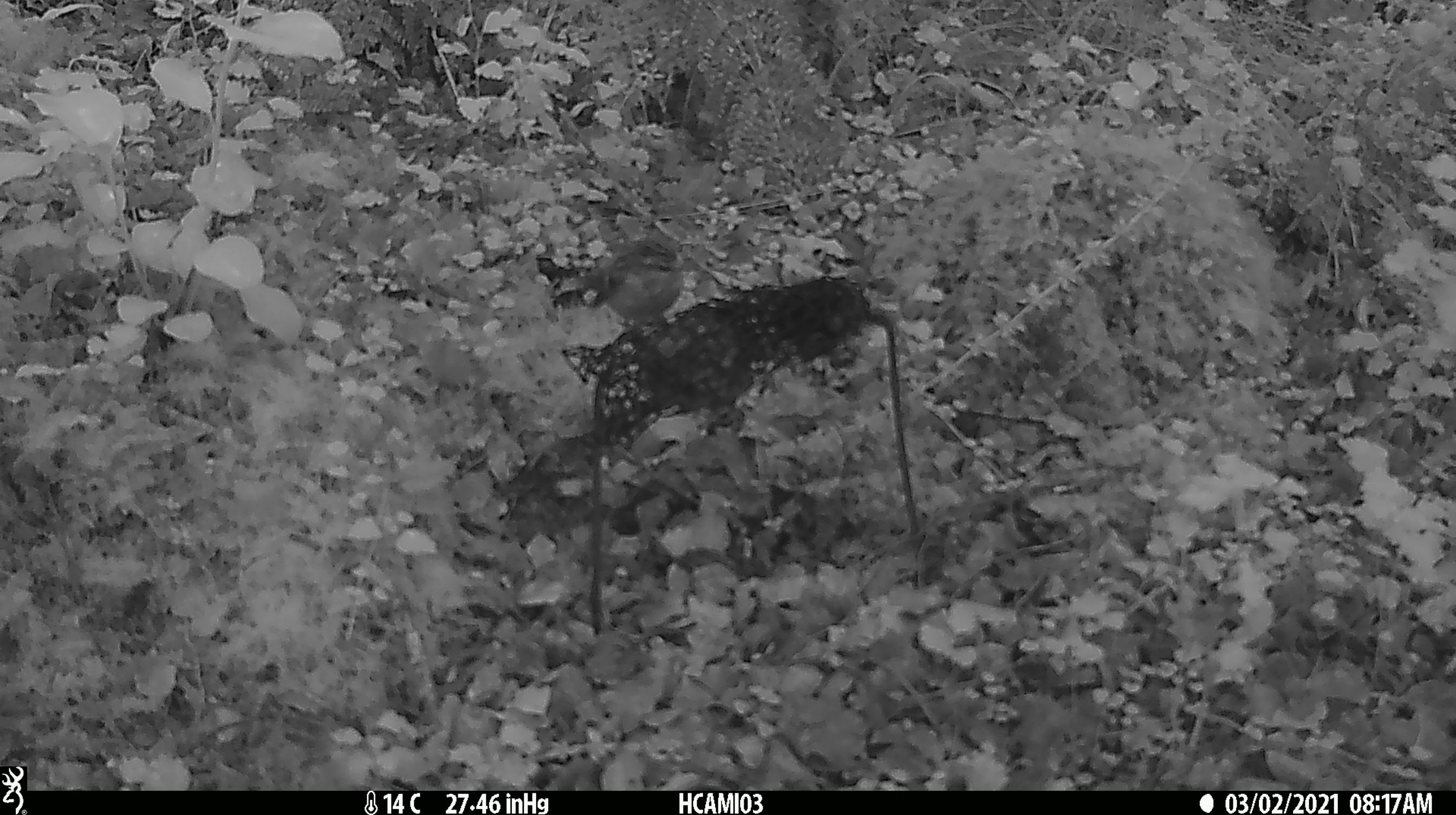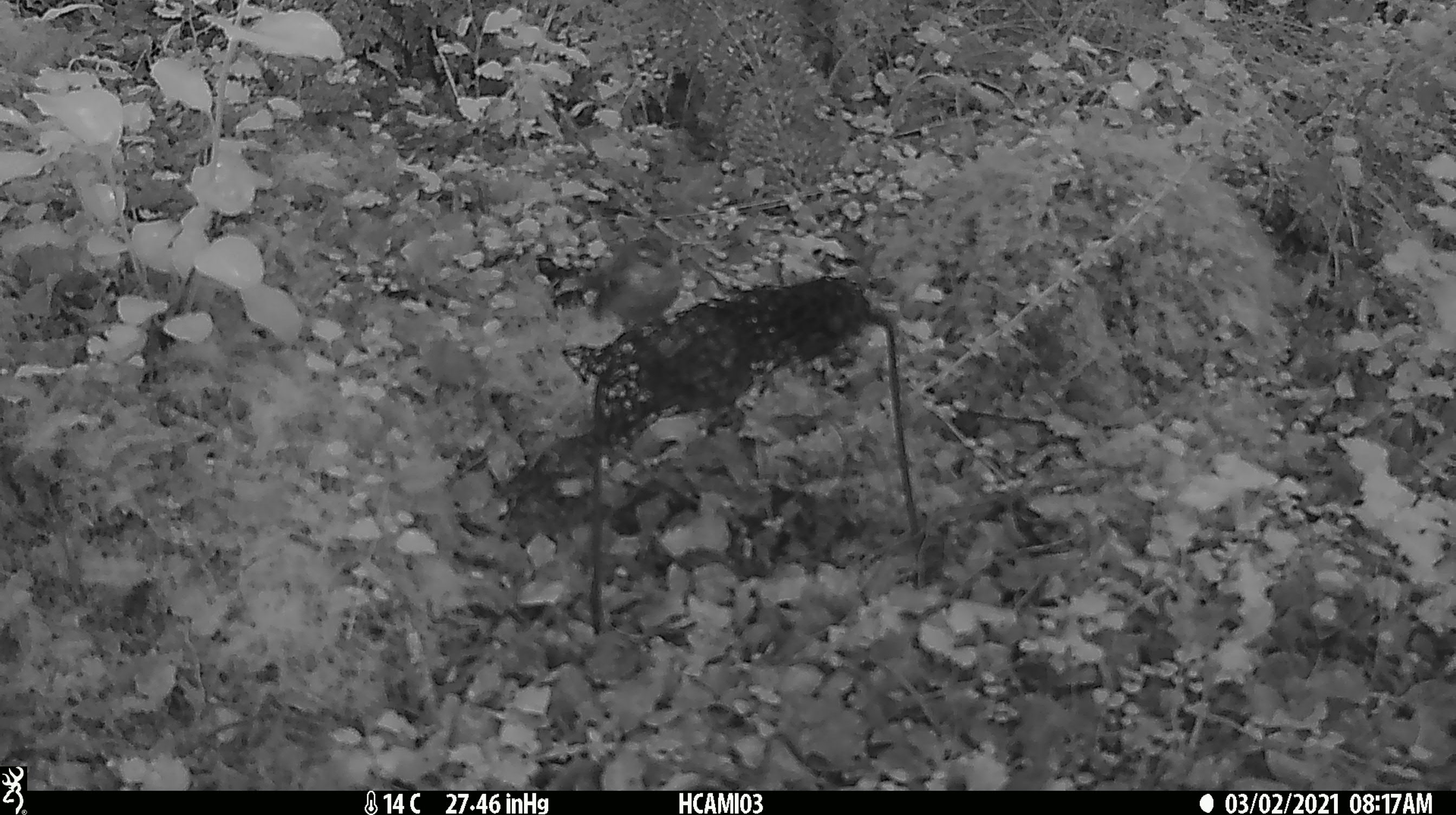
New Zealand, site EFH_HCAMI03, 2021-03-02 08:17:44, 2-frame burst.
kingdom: Animalia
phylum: Chordata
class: Aves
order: Passeriformes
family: Acanthisittidae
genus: Acanthisitta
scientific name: Acanthisitta chloris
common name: rifleman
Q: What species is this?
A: Rifleman (Acanthisitta chloris).